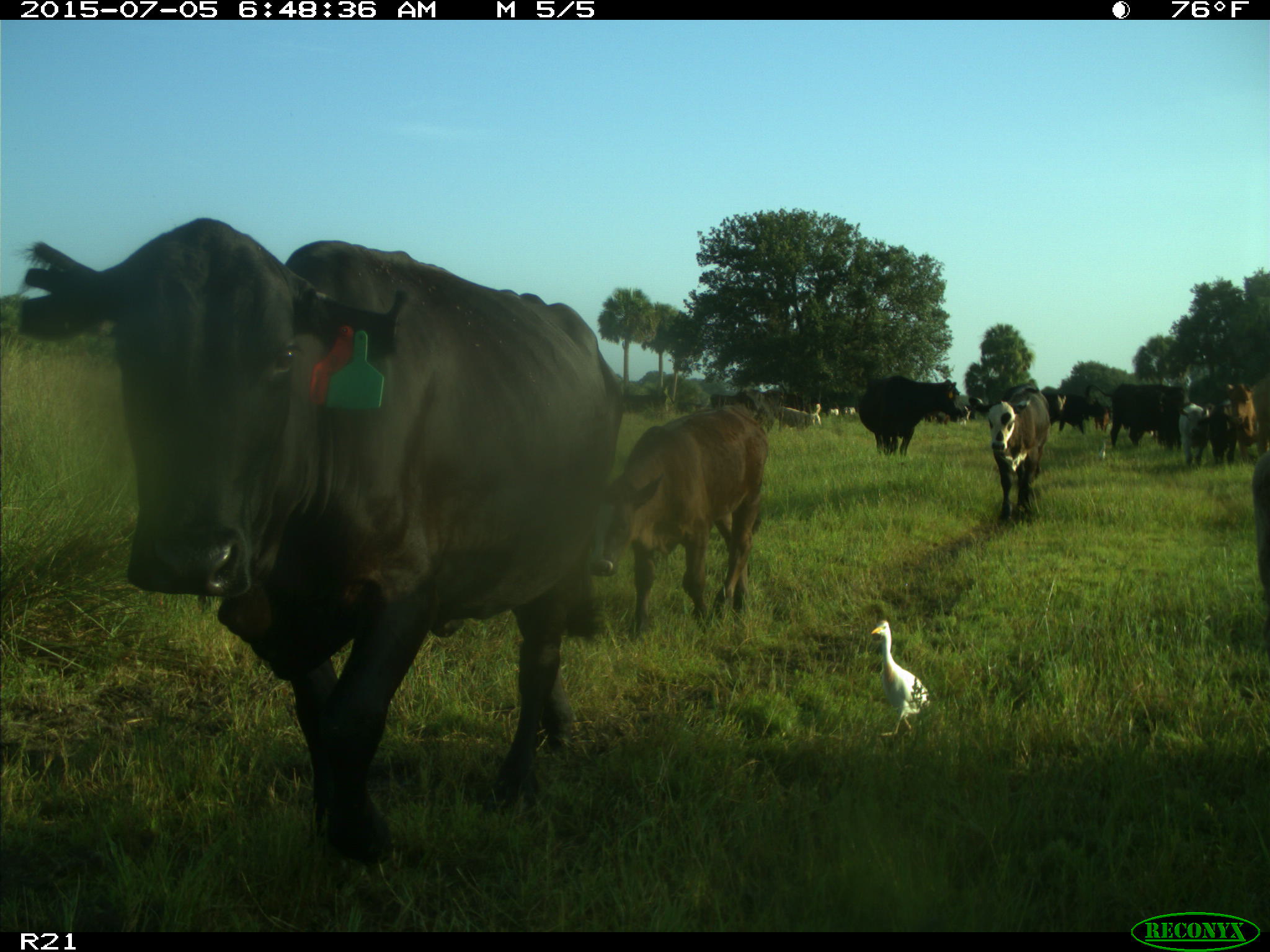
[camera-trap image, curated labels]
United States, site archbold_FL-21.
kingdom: Animalia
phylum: Chordata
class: Mammalia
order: Artiodactyla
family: Bovidae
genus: Bos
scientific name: Bos taurus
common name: domestic cow